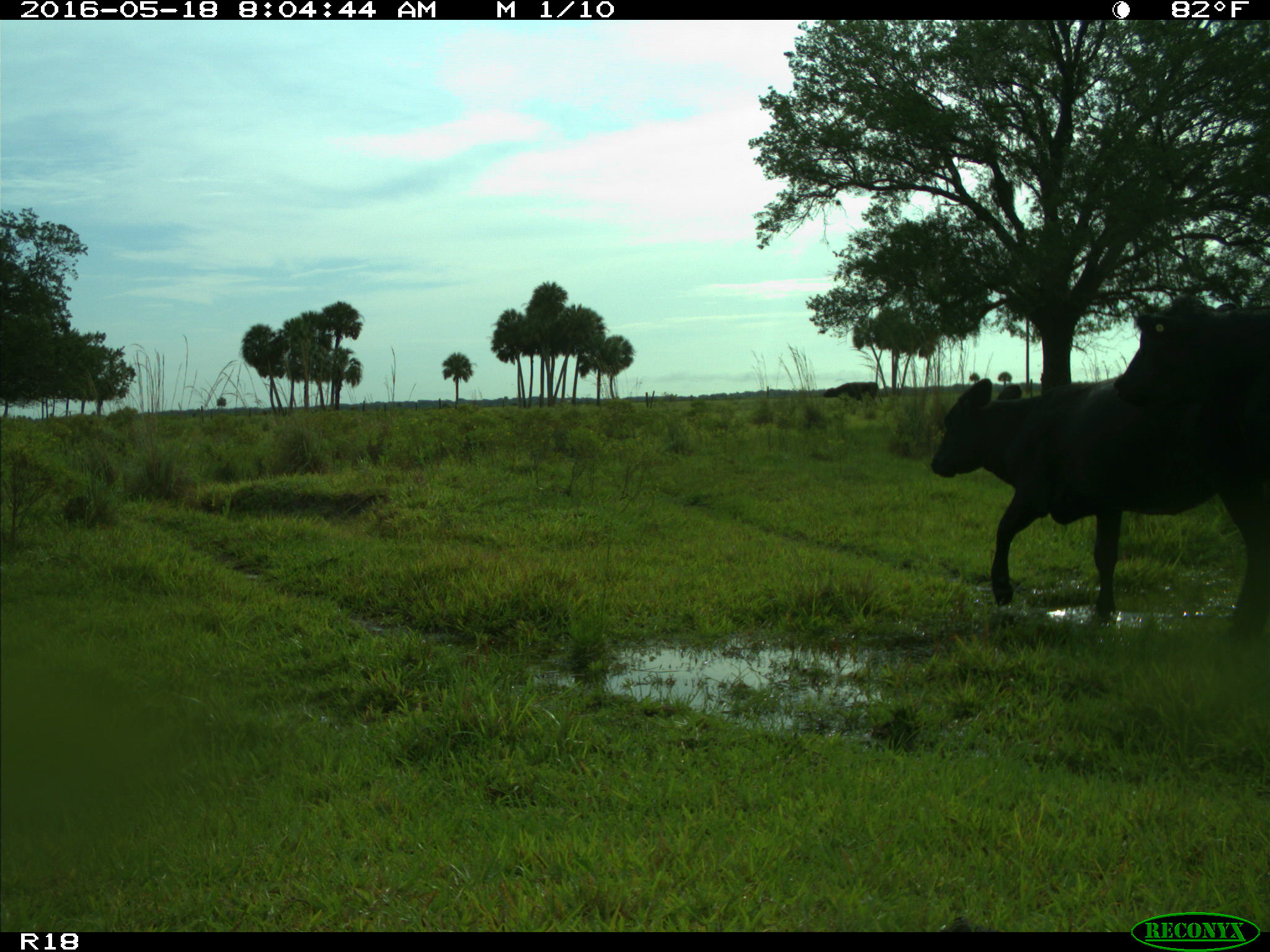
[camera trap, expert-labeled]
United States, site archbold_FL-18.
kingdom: Animalia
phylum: Chordata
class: Mammalia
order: Artiodactyla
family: Bovidae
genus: Bos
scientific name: Bos taurus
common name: domestic cow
Bos taurus (domestic cow).